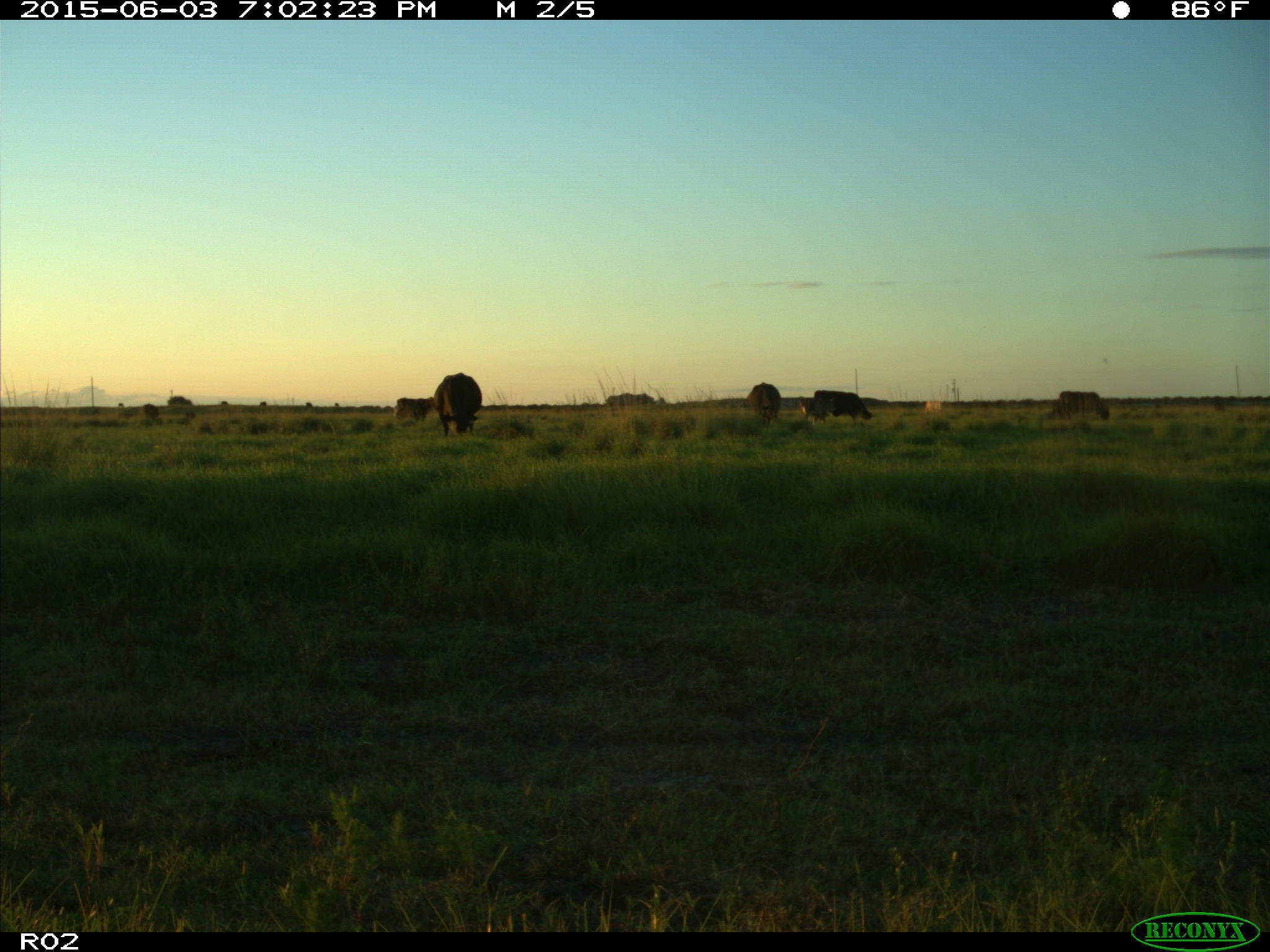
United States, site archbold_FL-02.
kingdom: Animalia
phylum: Chordata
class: Mammalia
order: Artiodactyla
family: Bovidae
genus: Bos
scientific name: Bos taurus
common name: domestic cow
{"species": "Bos taurus (domestic cow)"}